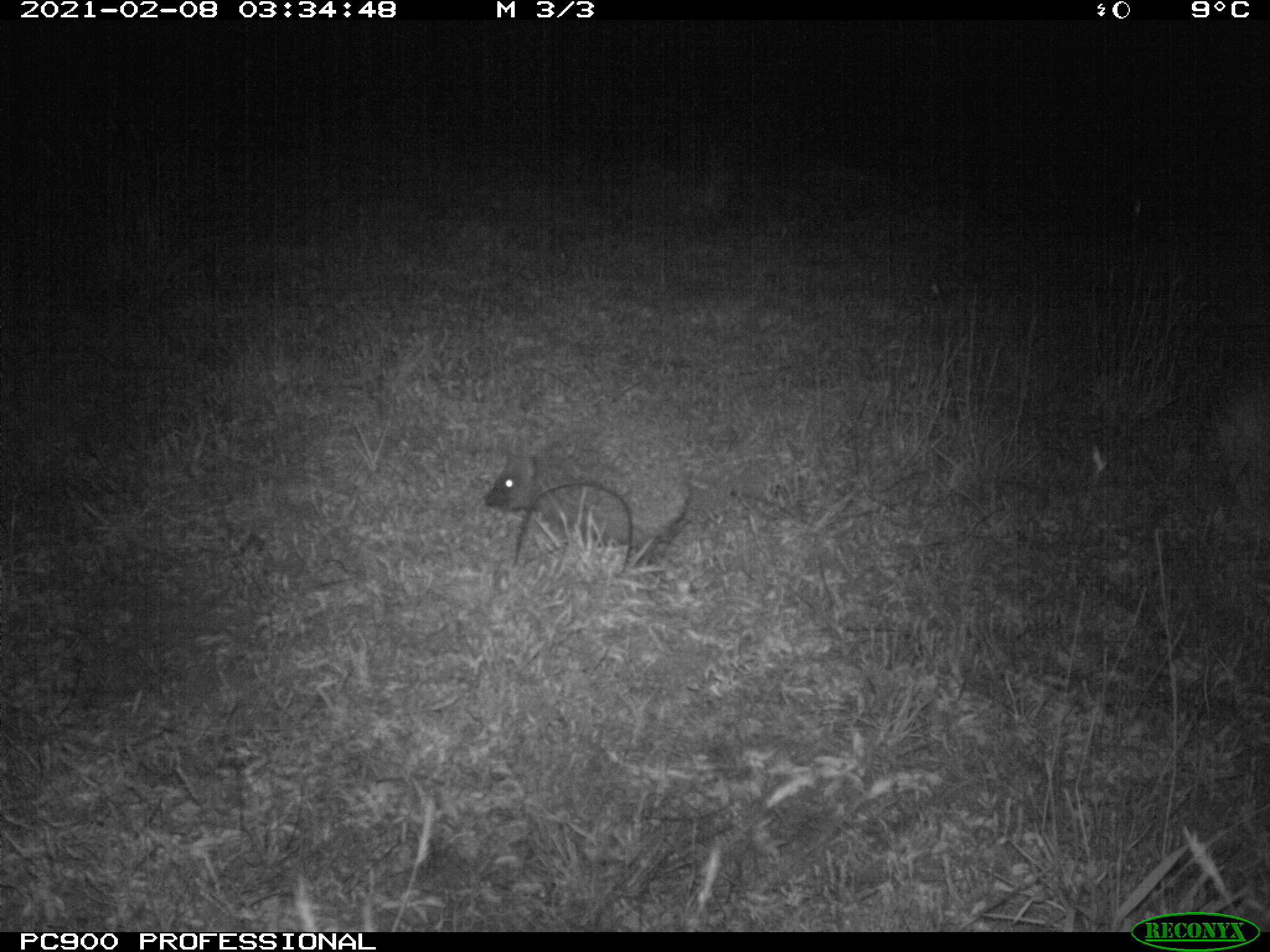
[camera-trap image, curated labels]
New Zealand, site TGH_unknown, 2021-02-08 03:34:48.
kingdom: Animalia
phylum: Chordata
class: Mammalia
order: Eulipotyphla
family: Erinaceidae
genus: Erinaceus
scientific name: Erinaceus europaeus europaeus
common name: european hedgehog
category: hedgehog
Hedgehog (european hedgehog) (Erinaceus europaeus europaeus).